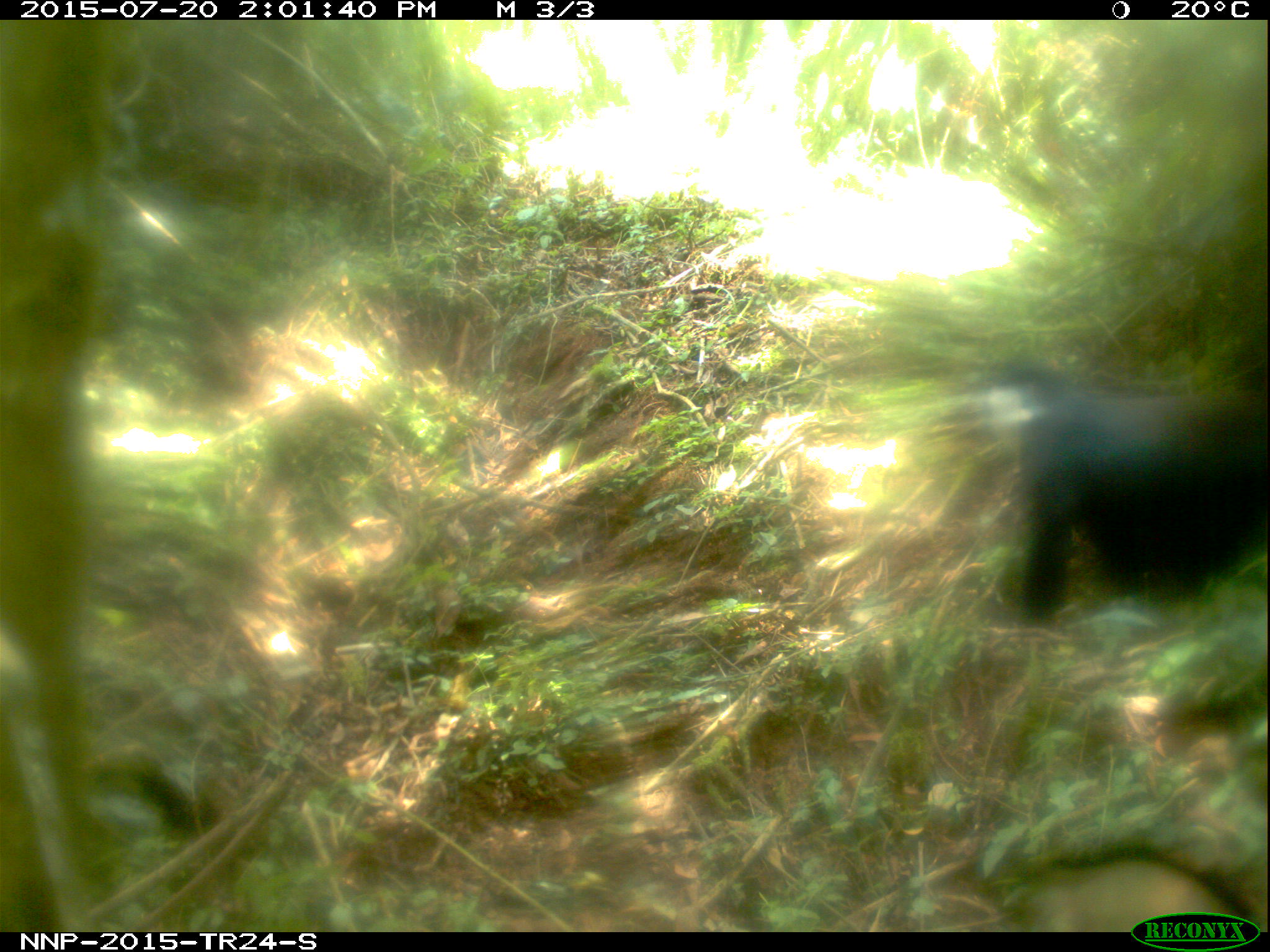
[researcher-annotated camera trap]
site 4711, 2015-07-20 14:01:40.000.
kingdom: Animalia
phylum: Chordata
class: Mammalia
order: Primates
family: Cercopithecidae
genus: Allochrocebus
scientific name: Allochrocebus lhoesti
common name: l'hoest's monkey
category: cercopithecus lhoesti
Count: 1.